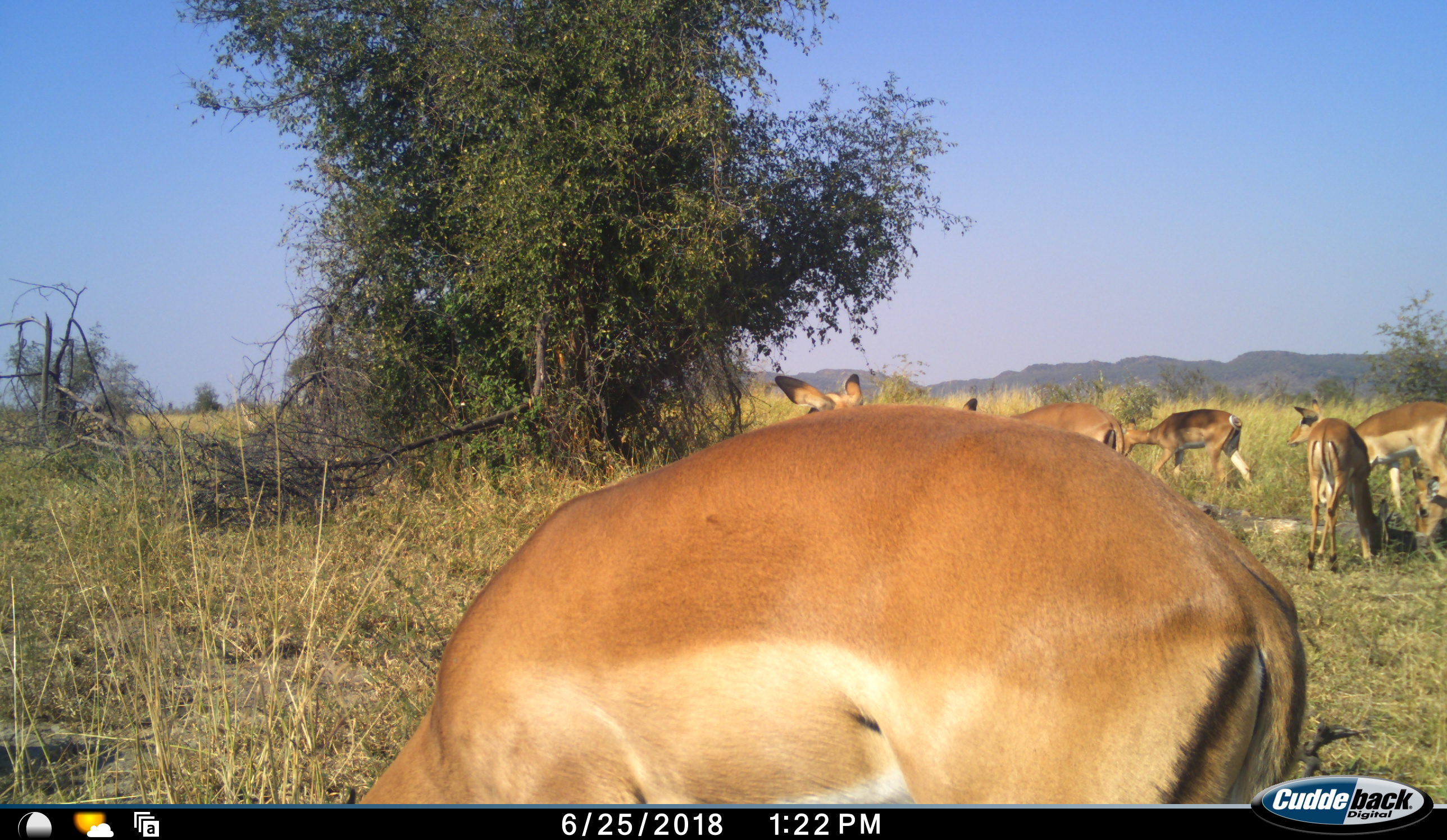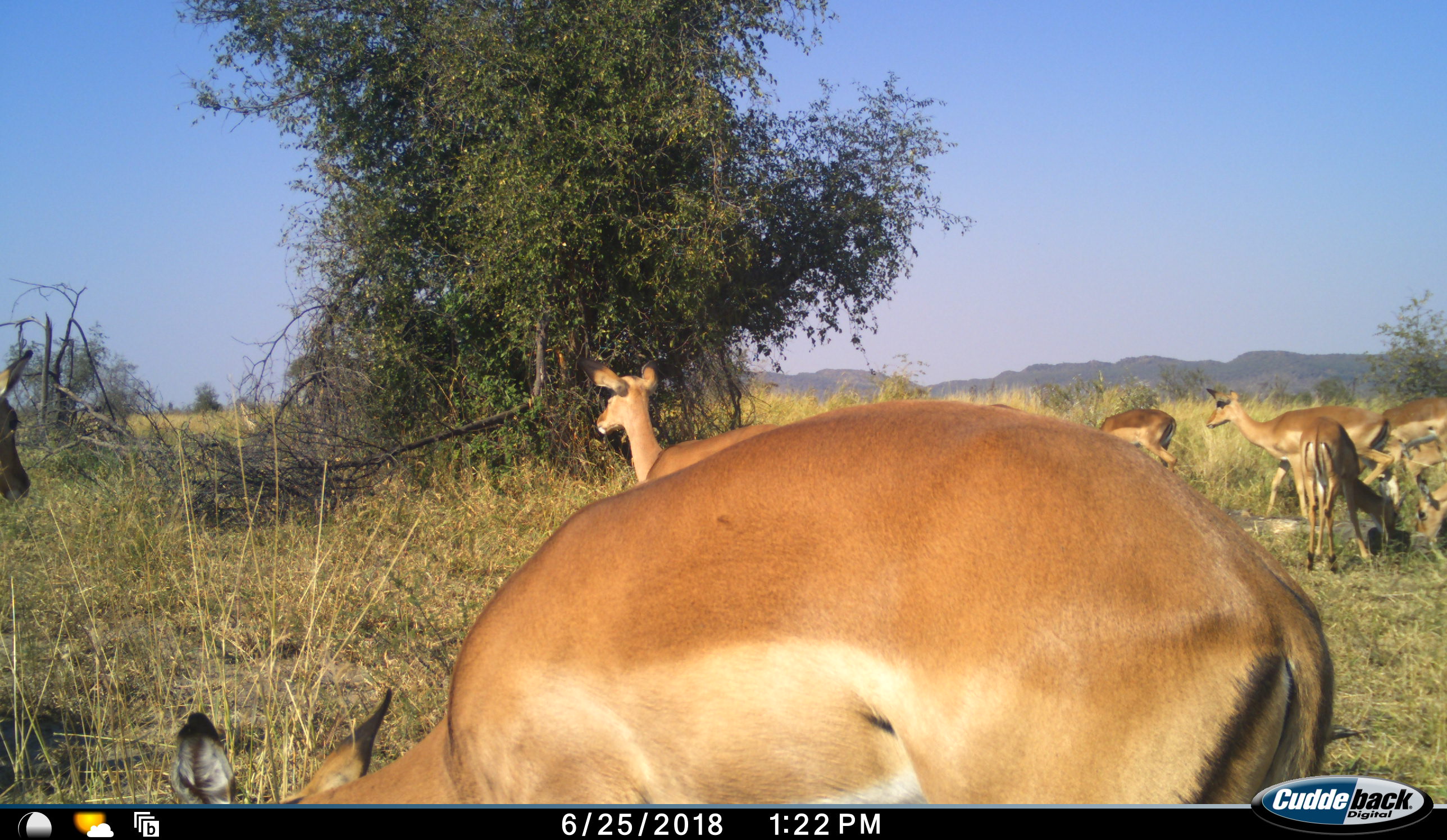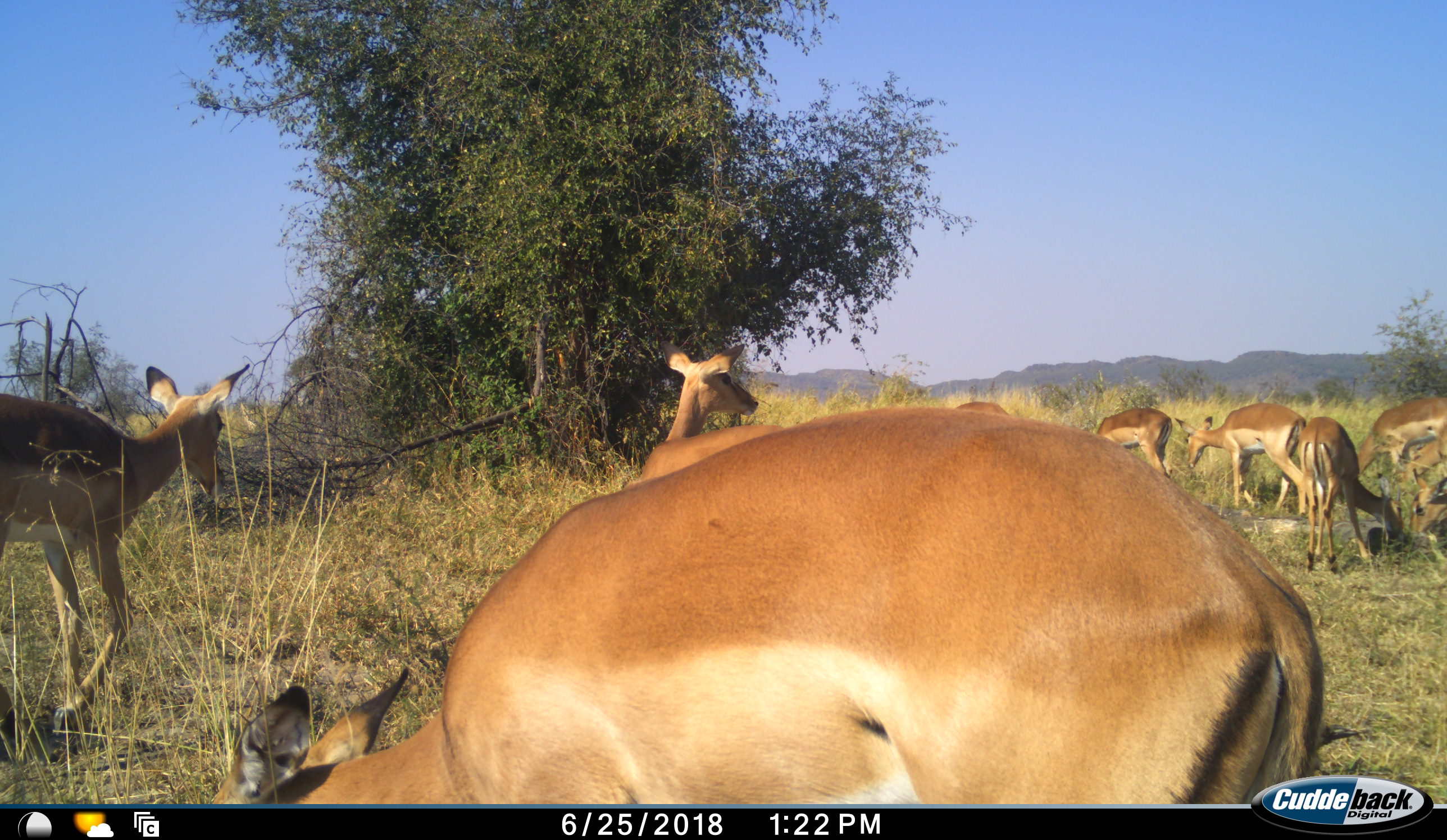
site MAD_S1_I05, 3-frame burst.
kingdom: Animalia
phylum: Chordata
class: Mammalia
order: Artiodactyla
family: Bovidae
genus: Aepyceros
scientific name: Aepyceros melampus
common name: impala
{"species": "impala (Aepyceros melampus)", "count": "9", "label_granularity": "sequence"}